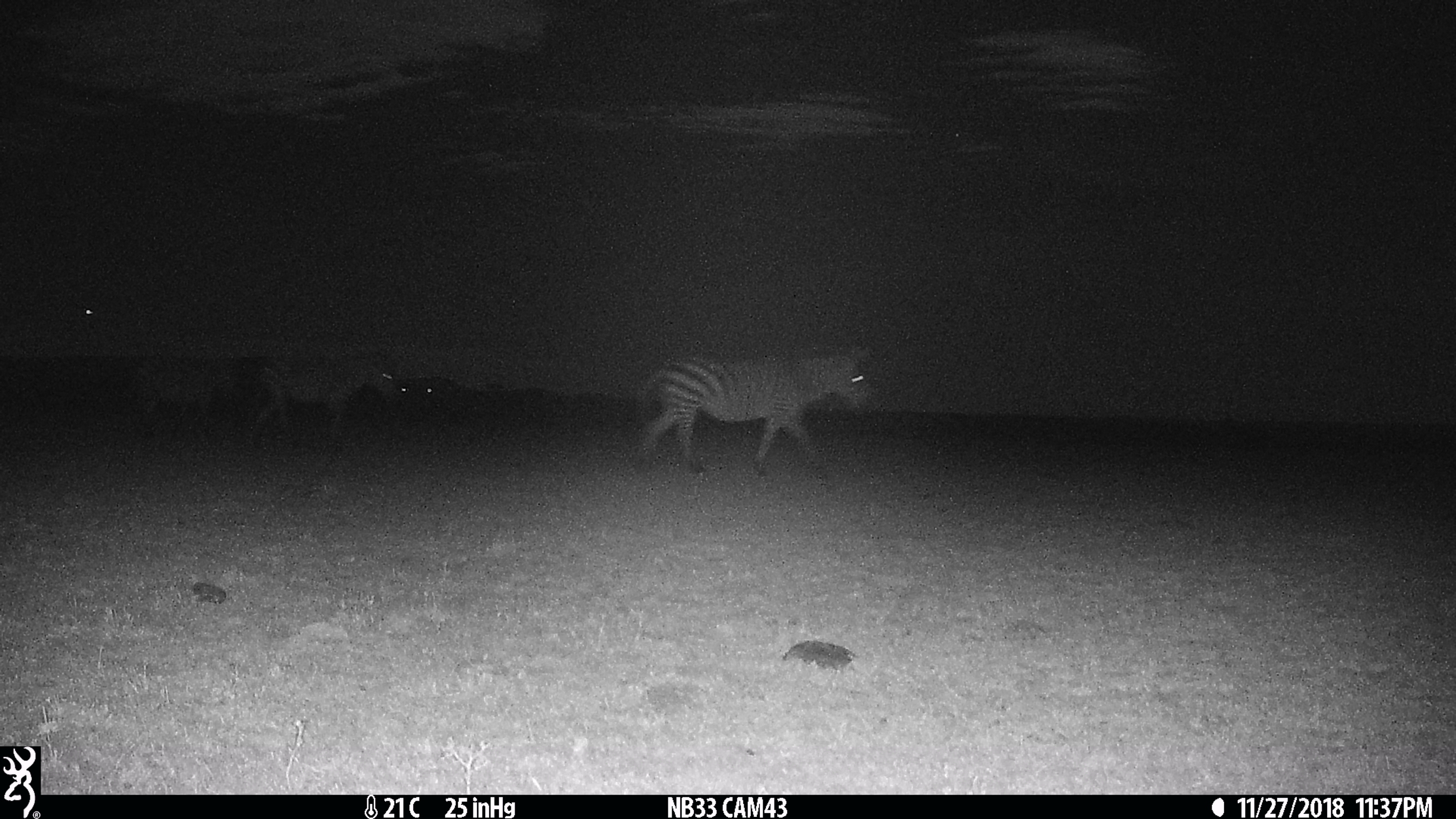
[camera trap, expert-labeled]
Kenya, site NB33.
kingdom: Animalia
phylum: Chordata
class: Mammalia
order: Perissodactyla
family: Equidae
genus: Equus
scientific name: Equus quagga burchellii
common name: burchell's zebra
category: zebra